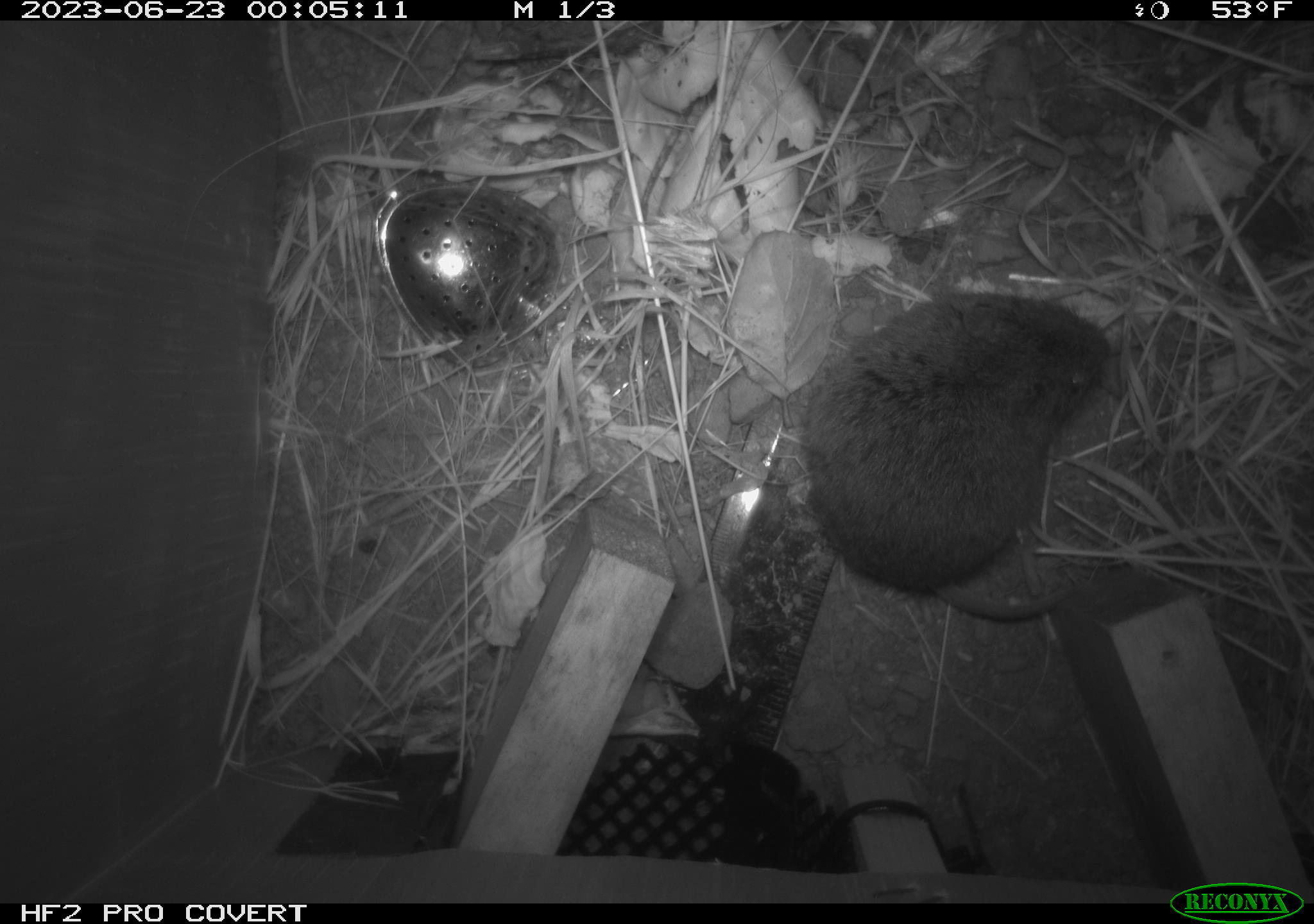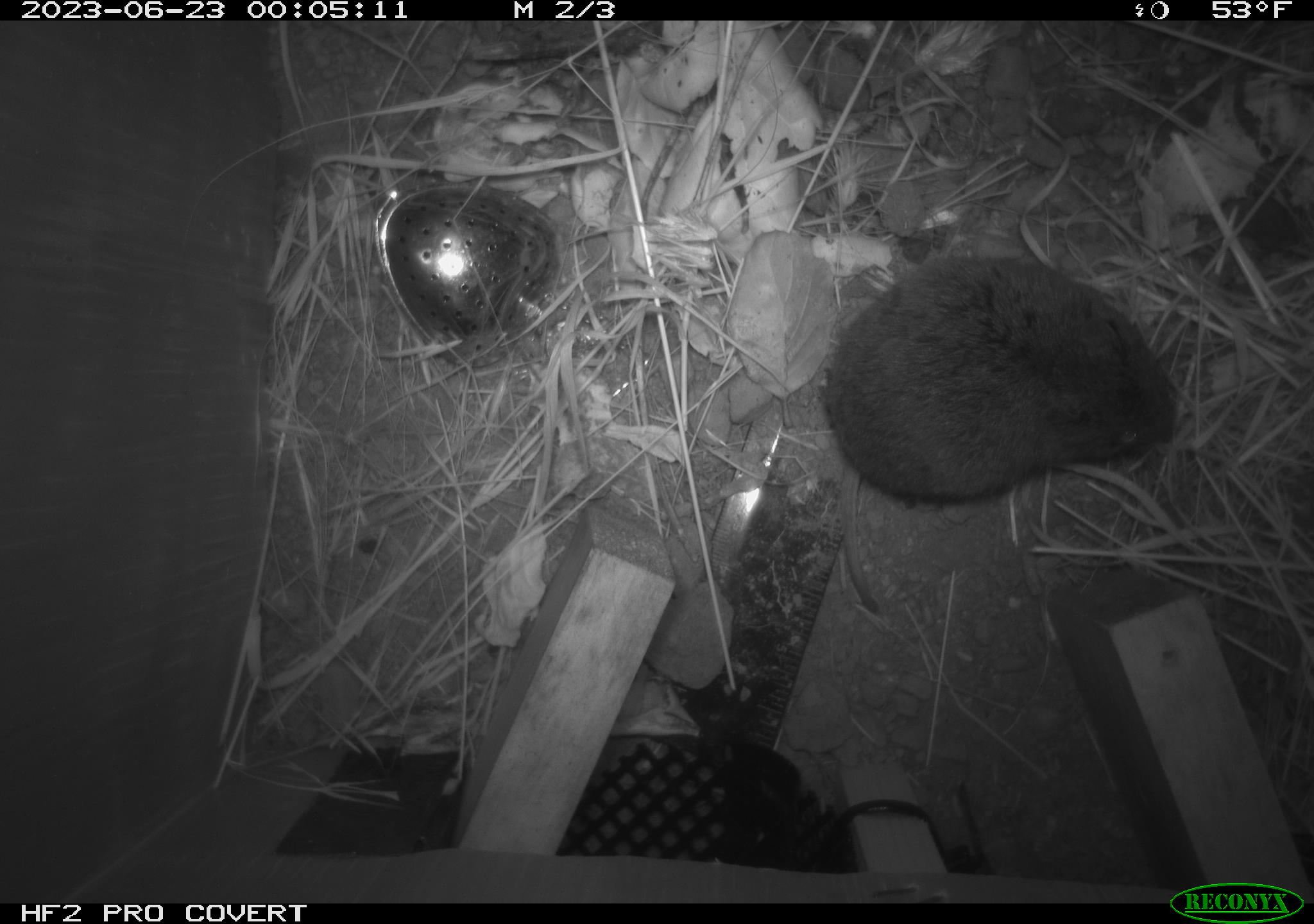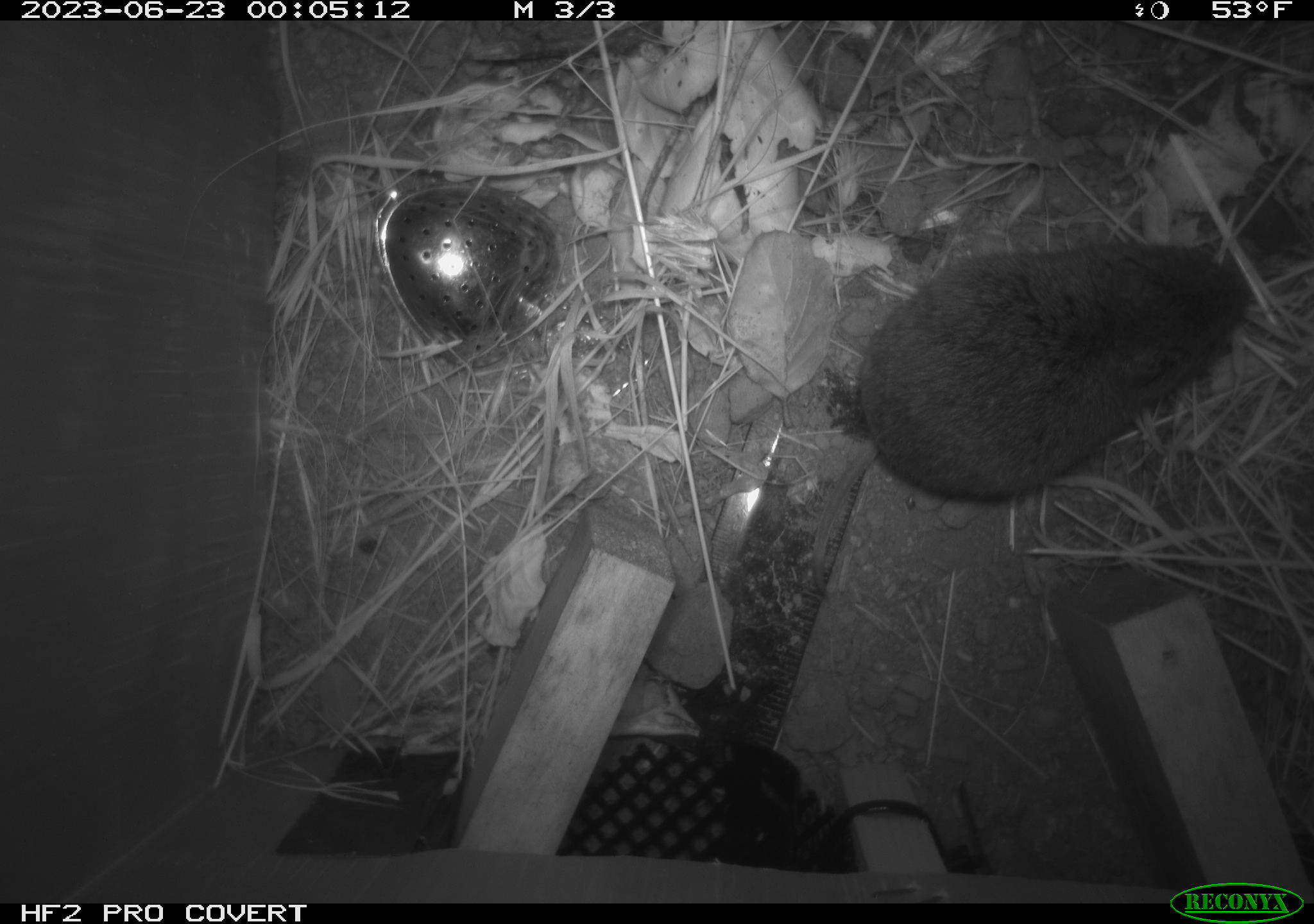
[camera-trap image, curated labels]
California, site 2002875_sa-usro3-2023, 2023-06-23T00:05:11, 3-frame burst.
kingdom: Animalia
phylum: Chordata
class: Mammalia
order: Rodentia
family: Cricetidae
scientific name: Arvicolinae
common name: voles, lemmings, and muskrats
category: arvicolinae subfamily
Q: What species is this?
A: Arvicolinae subfamily (voles, lemmings, and muskrats) (Arvicolinae).